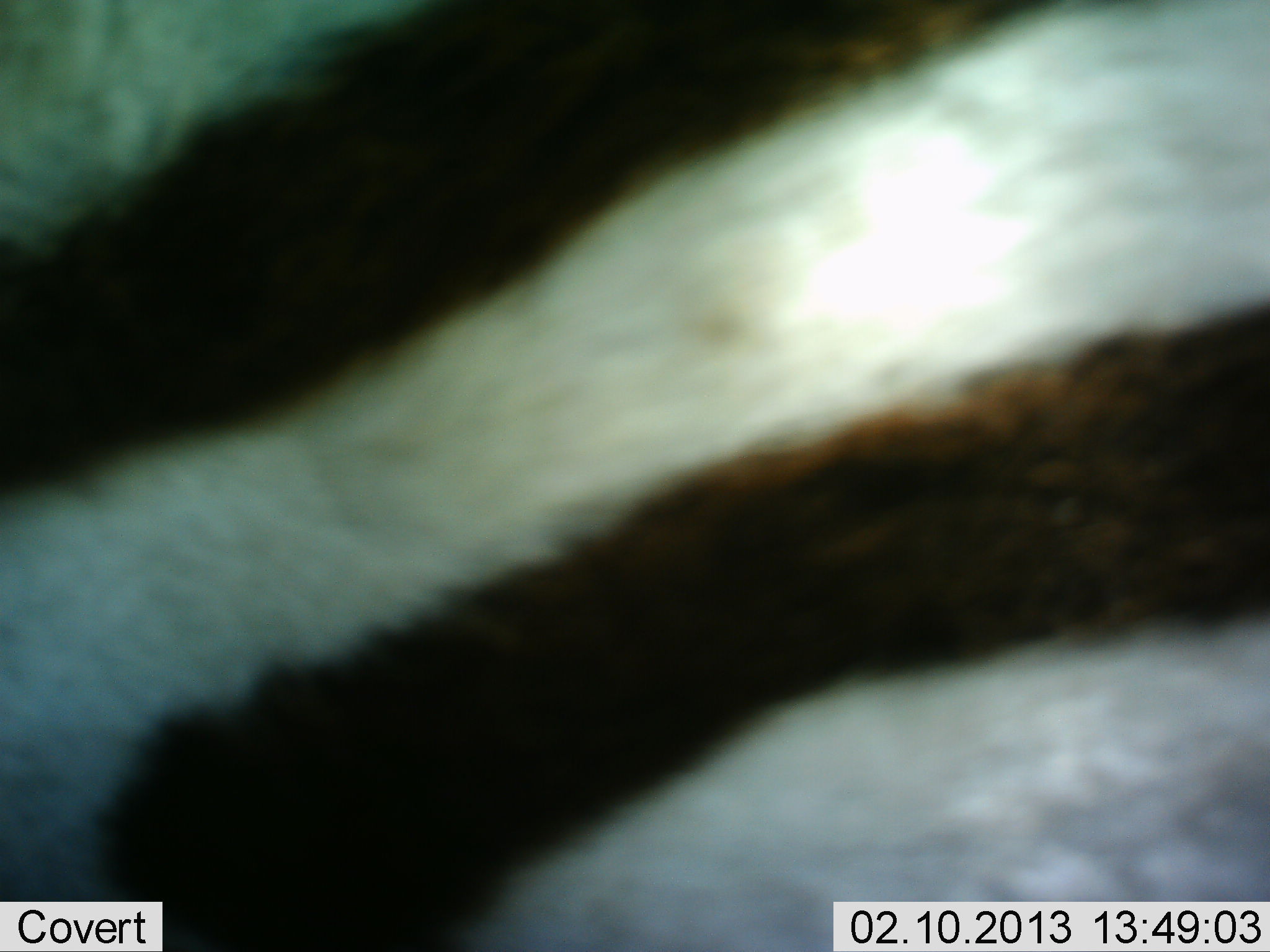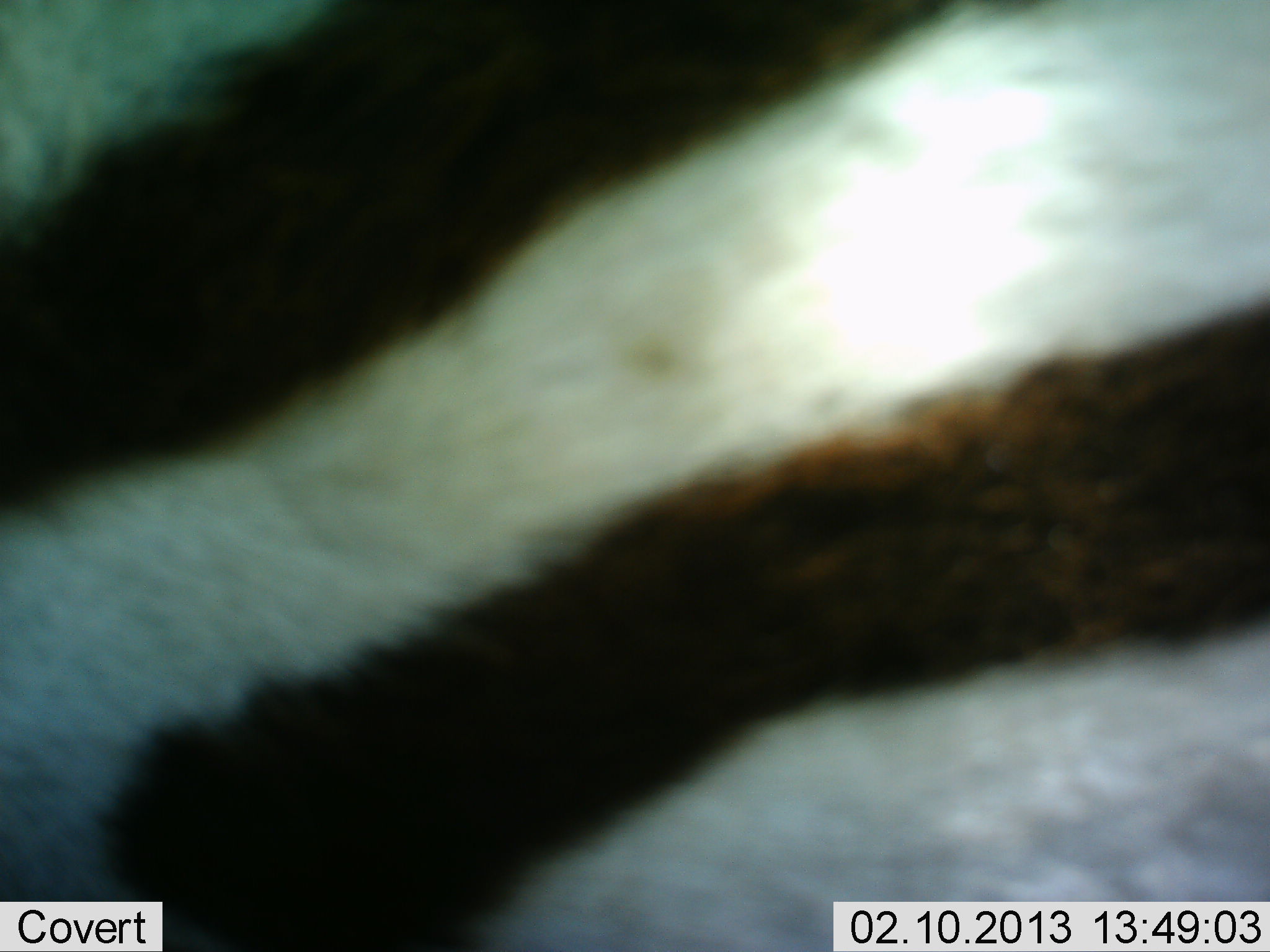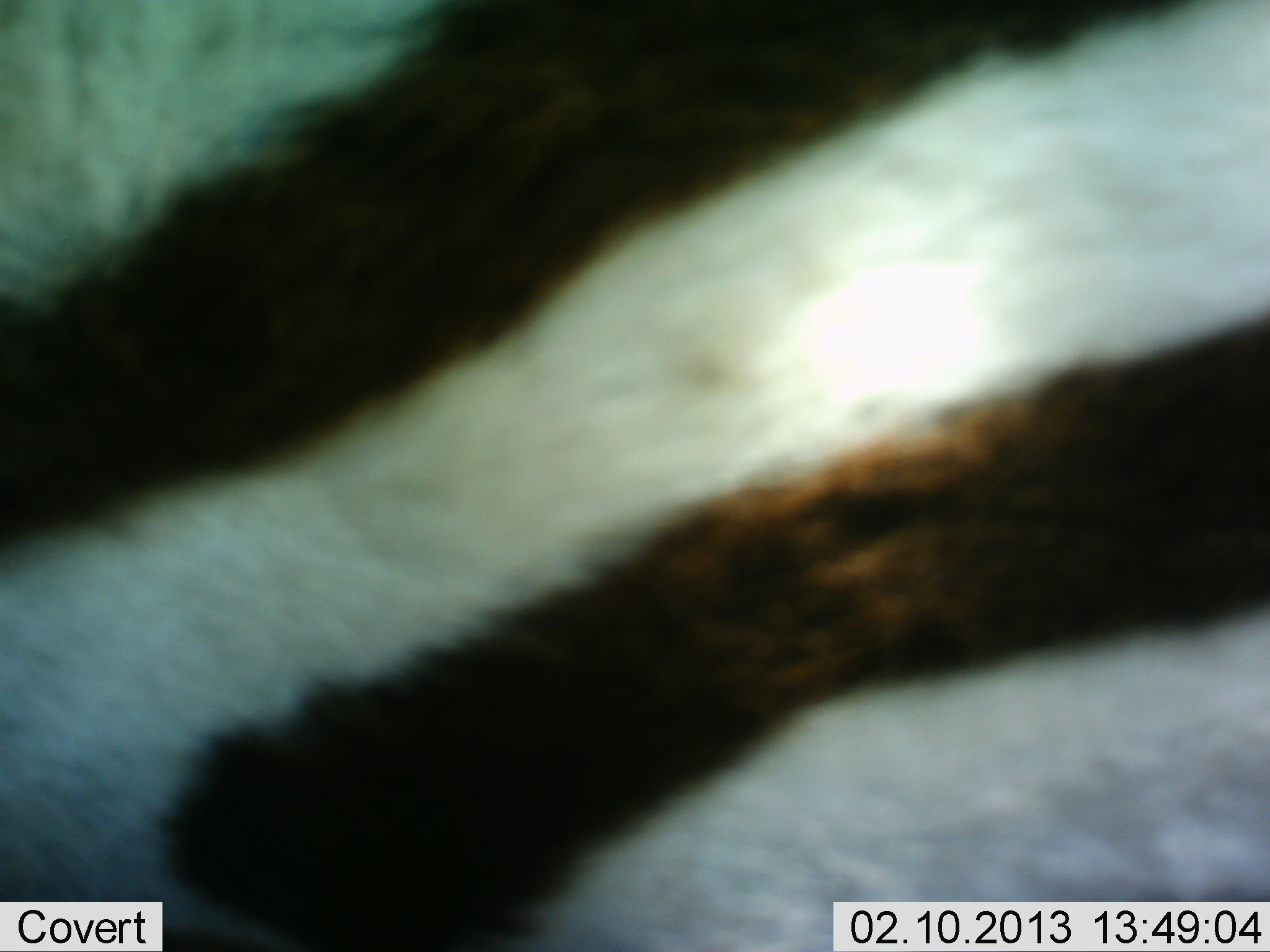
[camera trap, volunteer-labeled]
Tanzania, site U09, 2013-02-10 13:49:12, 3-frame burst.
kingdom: Animalia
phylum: Chordata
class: Mammalia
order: Perissodactyla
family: Equidae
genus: Equus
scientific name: Equus quagga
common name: plains zebra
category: zebra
Zebra (plains zebra) (Equus quagga), count 1. Behavior (volunteer vote fractions): standing 89%, resting 0%, moving 9%, interacting 3%. Young present (vote fraction): 0%. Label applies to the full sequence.